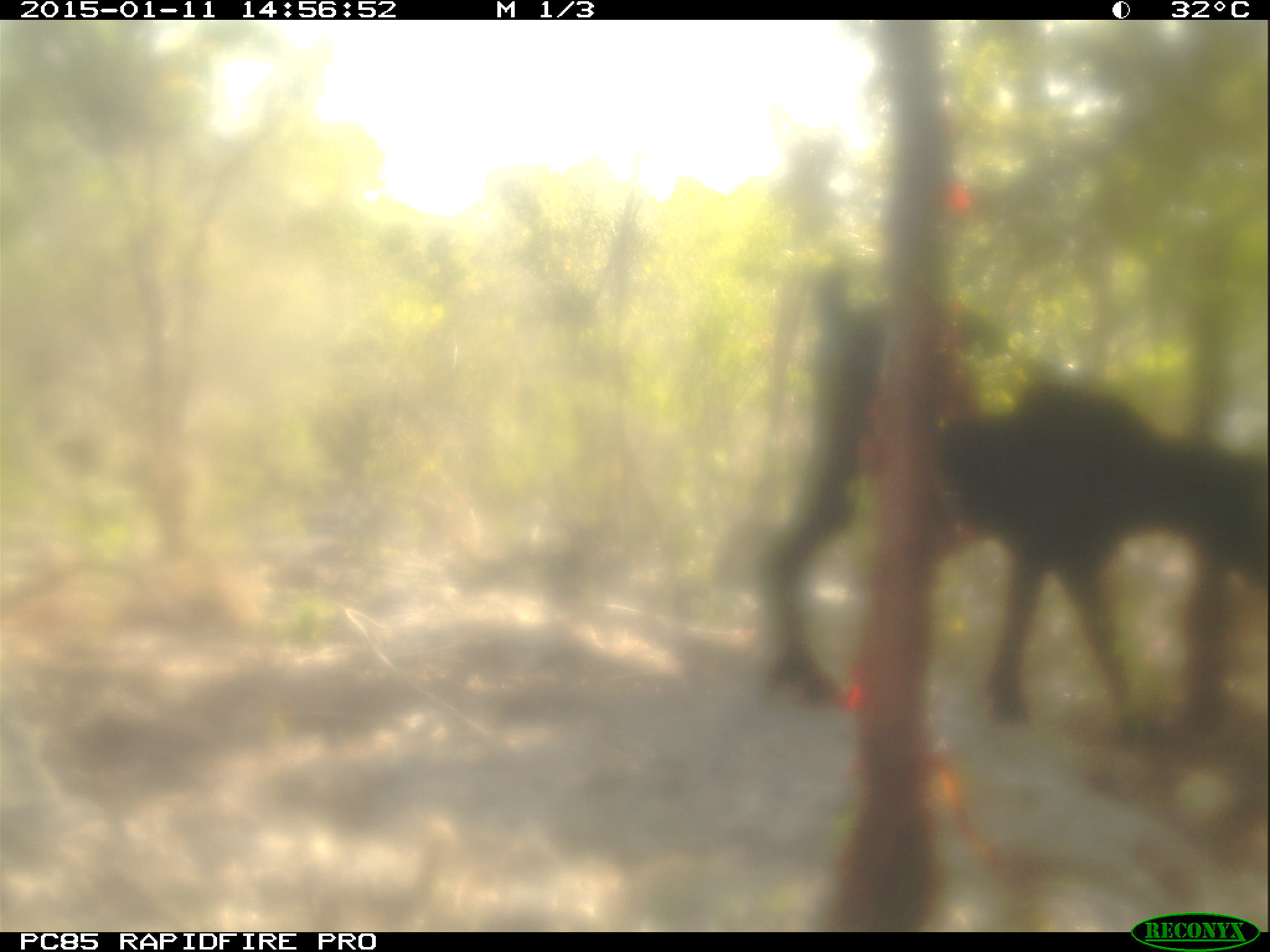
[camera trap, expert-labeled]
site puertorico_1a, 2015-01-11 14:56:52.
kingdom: Animalia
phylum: Chordata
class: Mammalia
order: Artiodactyla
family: Bovidae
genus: Capra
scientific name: Capra hircus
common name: goat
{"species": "goat (Capra hircus)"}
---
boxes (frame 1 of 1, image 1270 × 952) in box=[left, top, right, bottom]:
goat: box=[759, 232, 1262, 734]